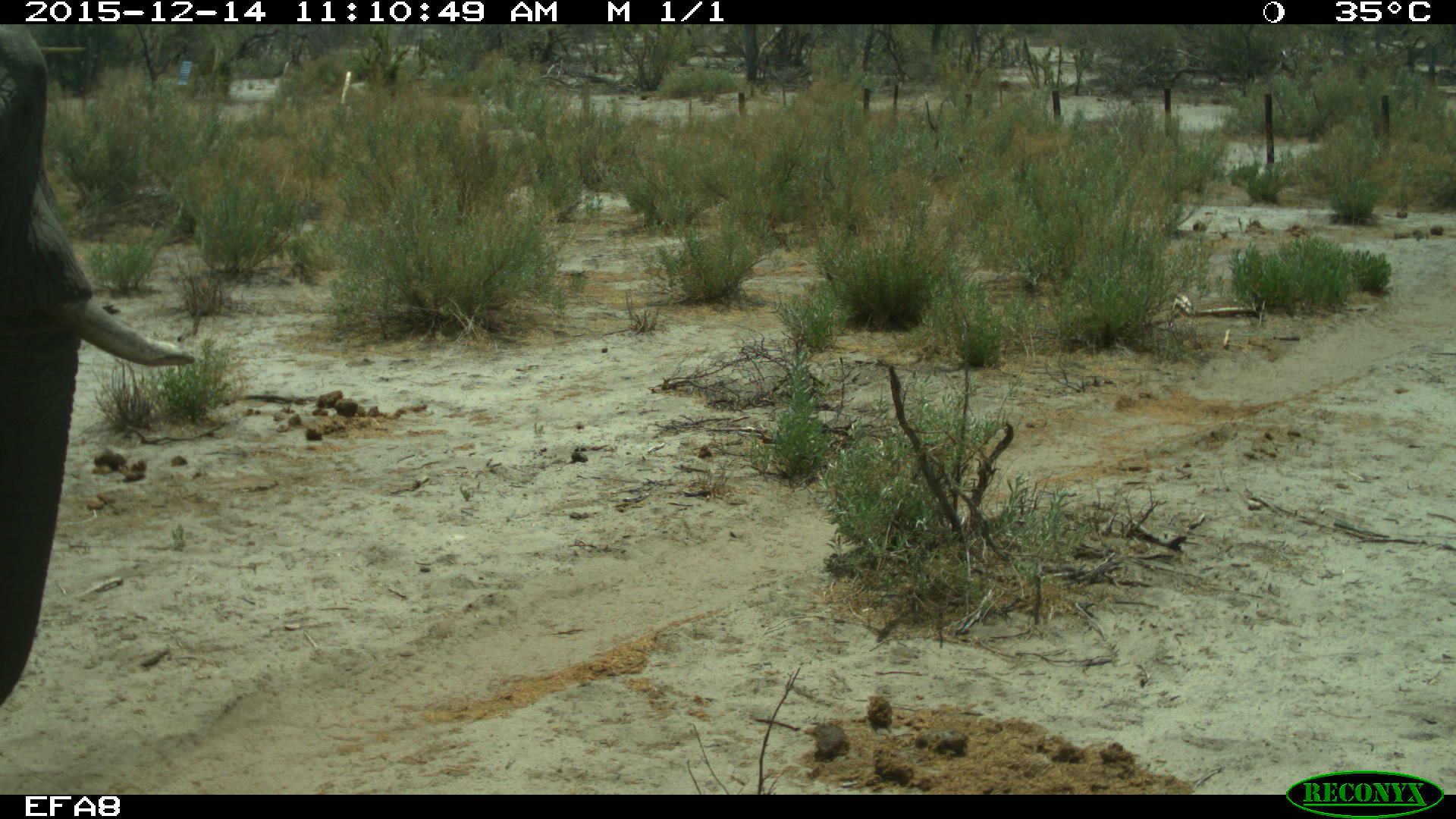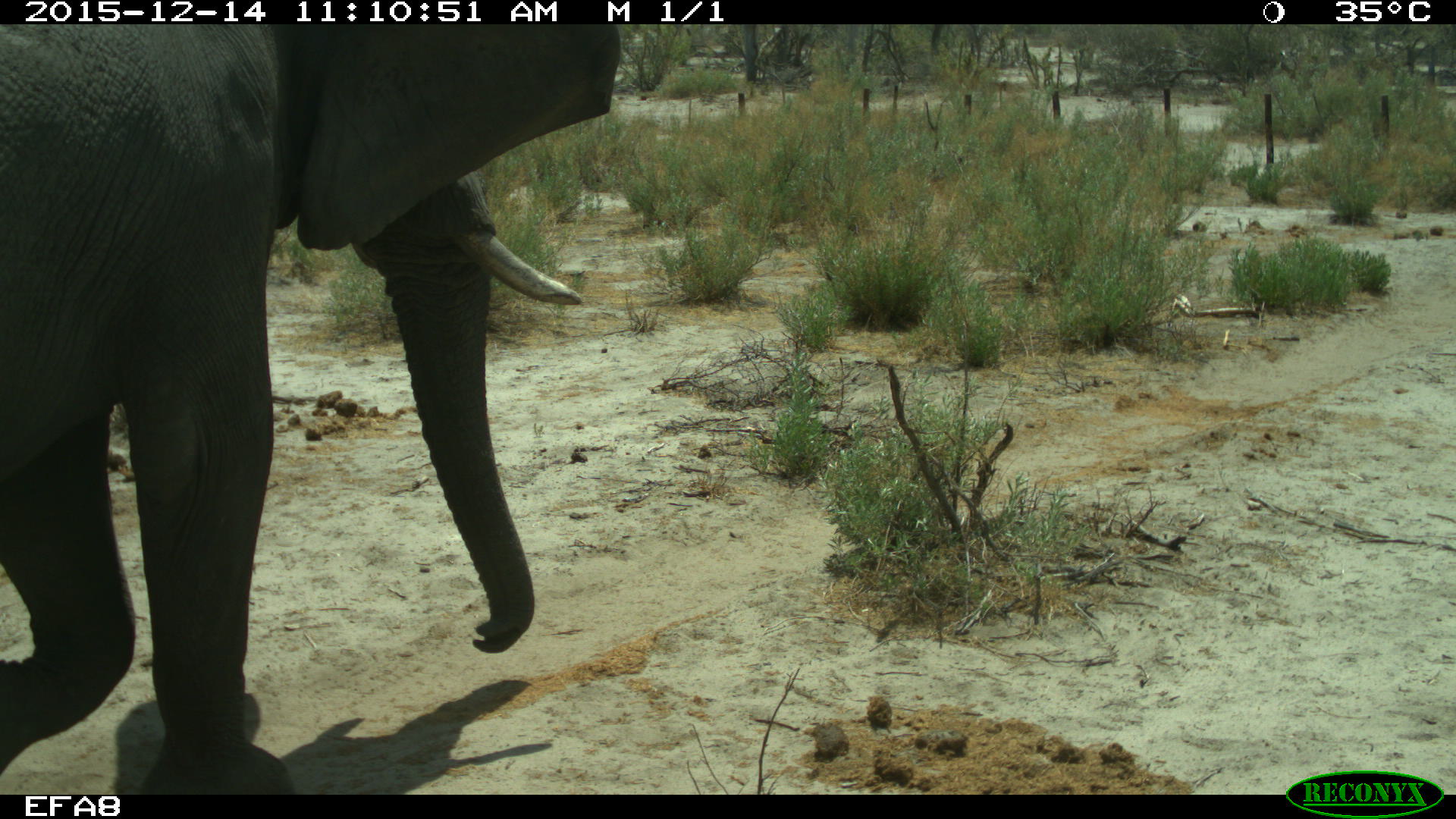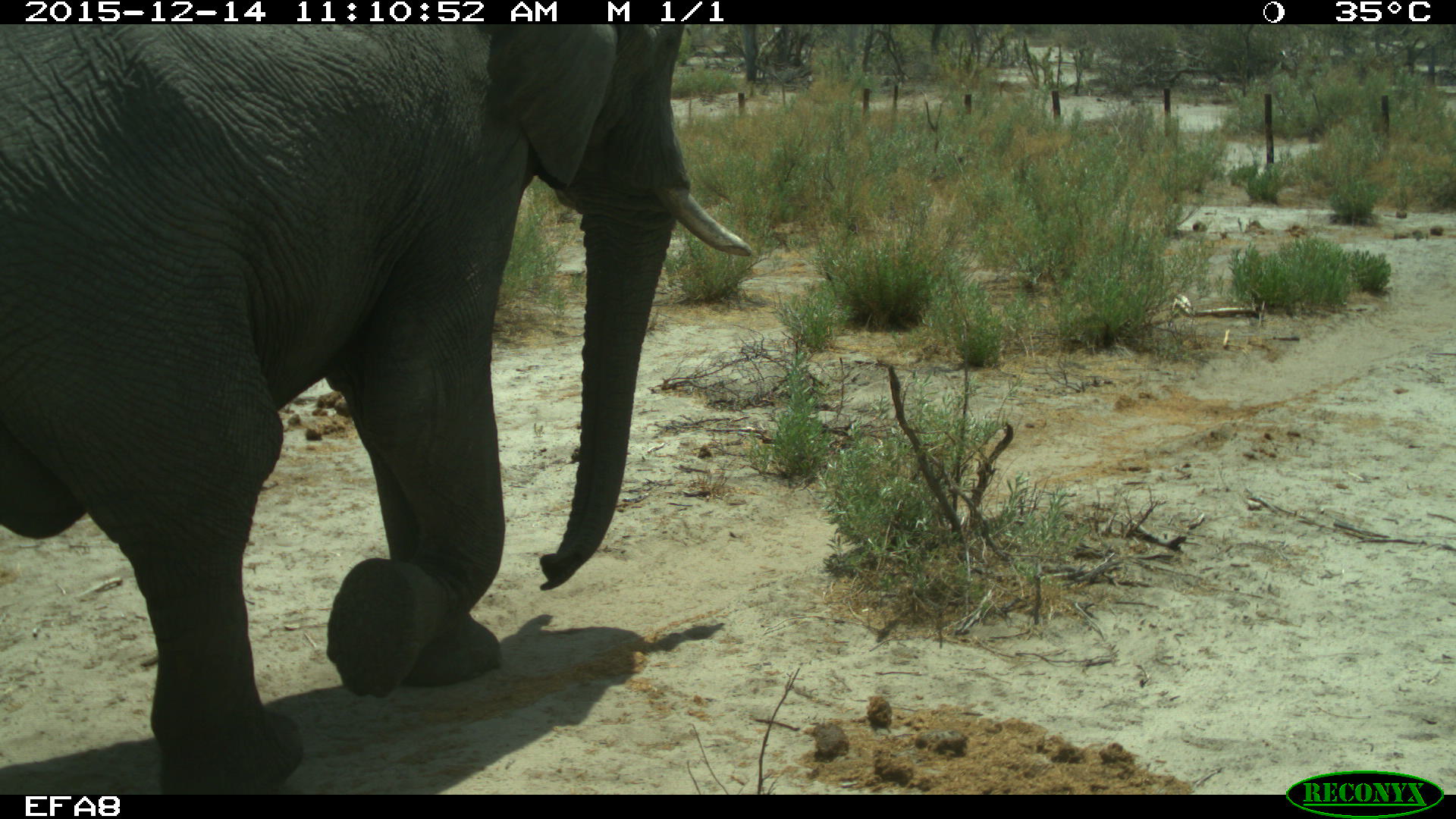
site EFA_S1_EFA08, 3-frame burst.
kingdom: Animalia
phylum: Chordata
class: Mammalia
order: Proboscidea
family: Elephantidae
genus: Loxodonta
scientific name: Loxodonta africana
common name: african bush elephant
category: elephant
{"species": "elephant (african bush elephant) (Loxodonta africana)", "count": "1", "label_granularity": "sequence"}